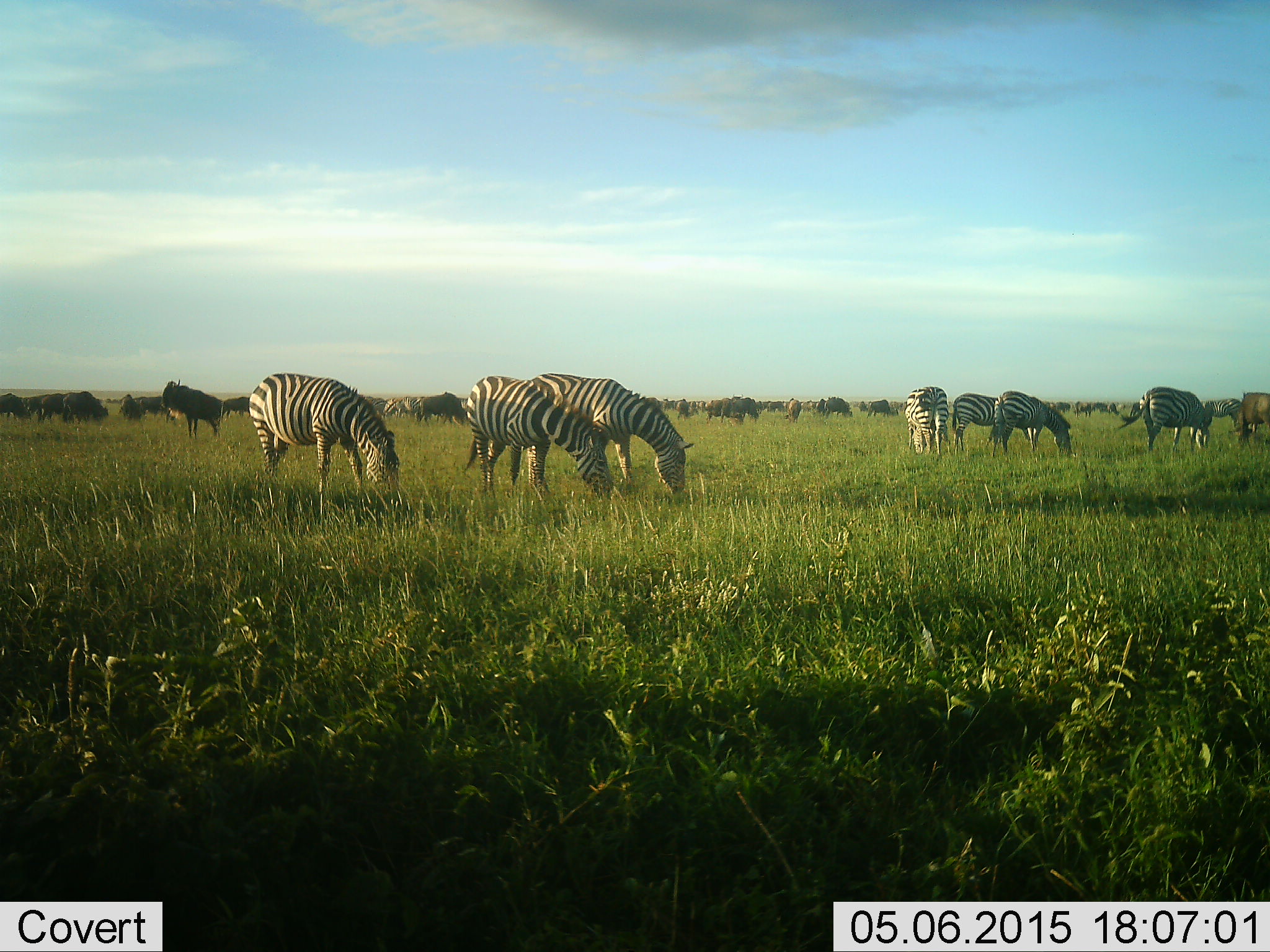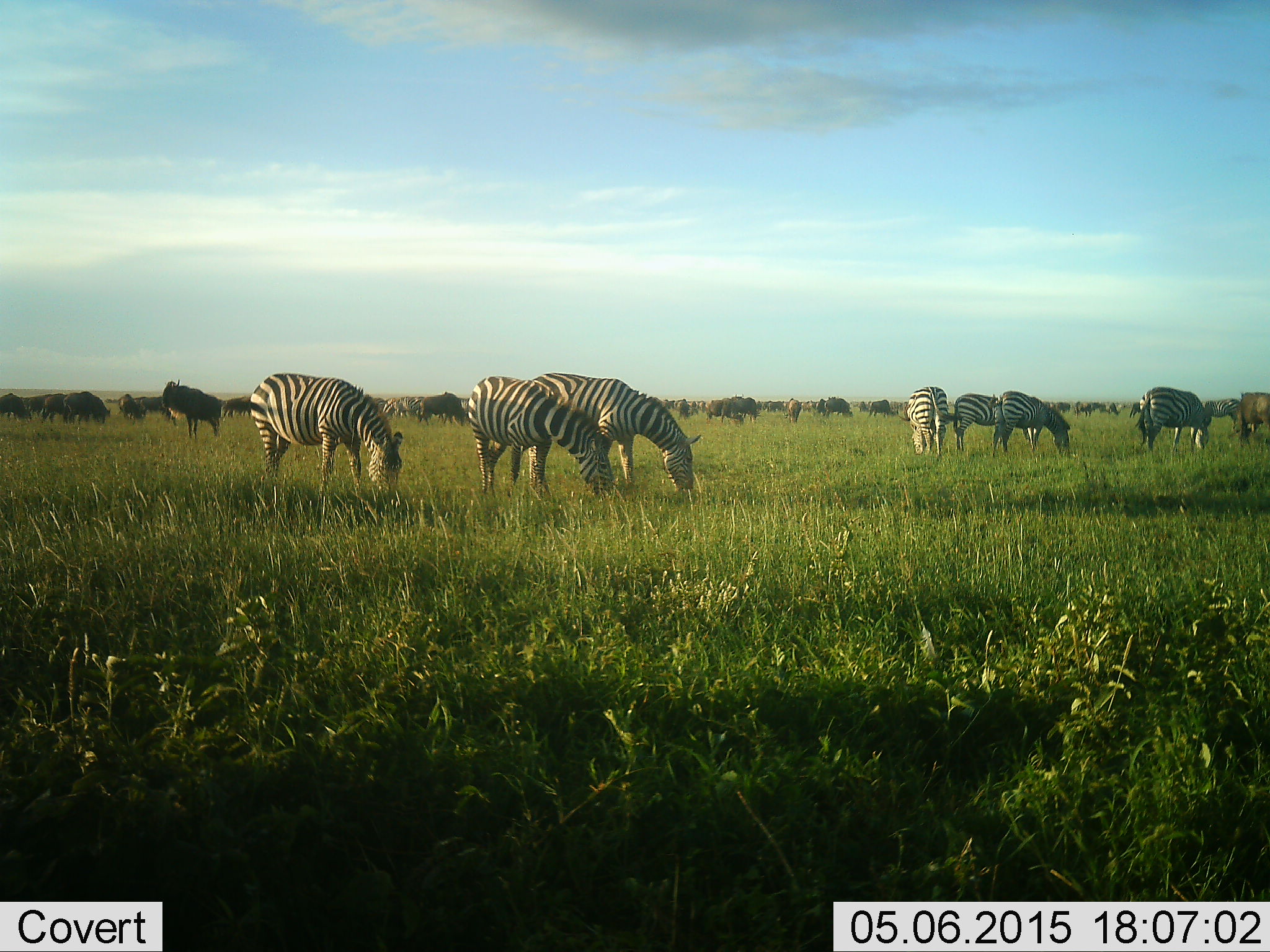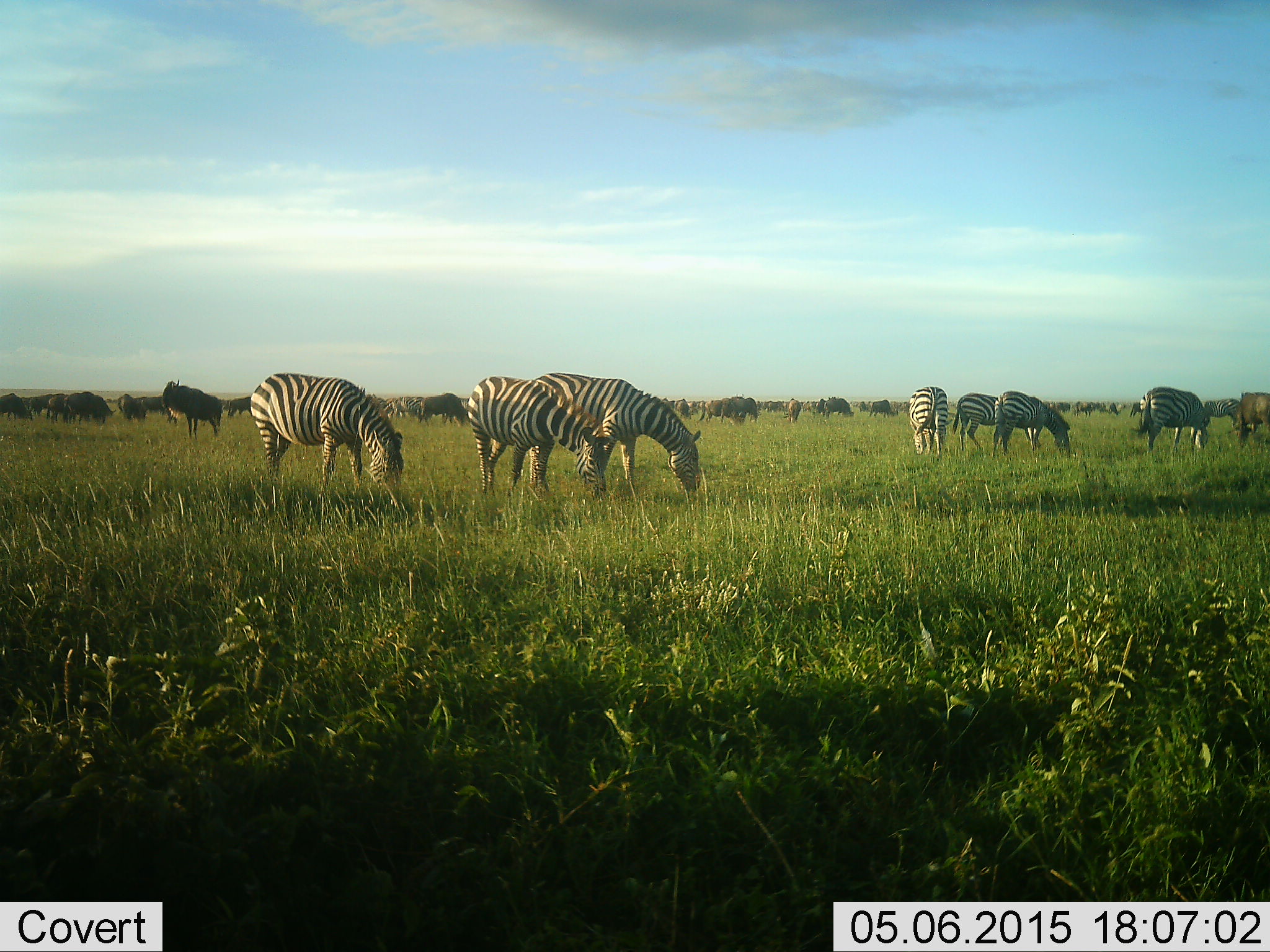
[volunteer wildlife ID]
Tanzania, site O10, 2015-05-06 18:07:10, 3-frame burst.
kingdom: Animalia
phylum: Chordata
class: Mammalia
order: Artiodactyla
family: Bovidae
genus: Connochaetes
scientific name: Connochaetes taurinus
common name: blue wildebeest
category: wildebeest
Wildebeest (blue wildebeest) (Connochaetes taurinus), count 11-50. Behavior (volunteer vote fractions): standing 30%, resting 0%, moving 10%, interacting 0%. Young present (vote fraction): 0%. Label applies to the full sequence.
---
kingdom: Animalia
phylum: Chordata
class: Mammalia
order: Perissodactyla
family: Equidae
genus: Equus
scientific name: Equus quagga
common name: plains zebra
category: zebra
Zebra (plains zebra) (Equus quagga), count 7. Behavior (volunteer vote fractions): standing 6%, resting 6%, moving 12%, interacting 0%. Young present (vote fraction): 0%. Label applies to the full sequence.